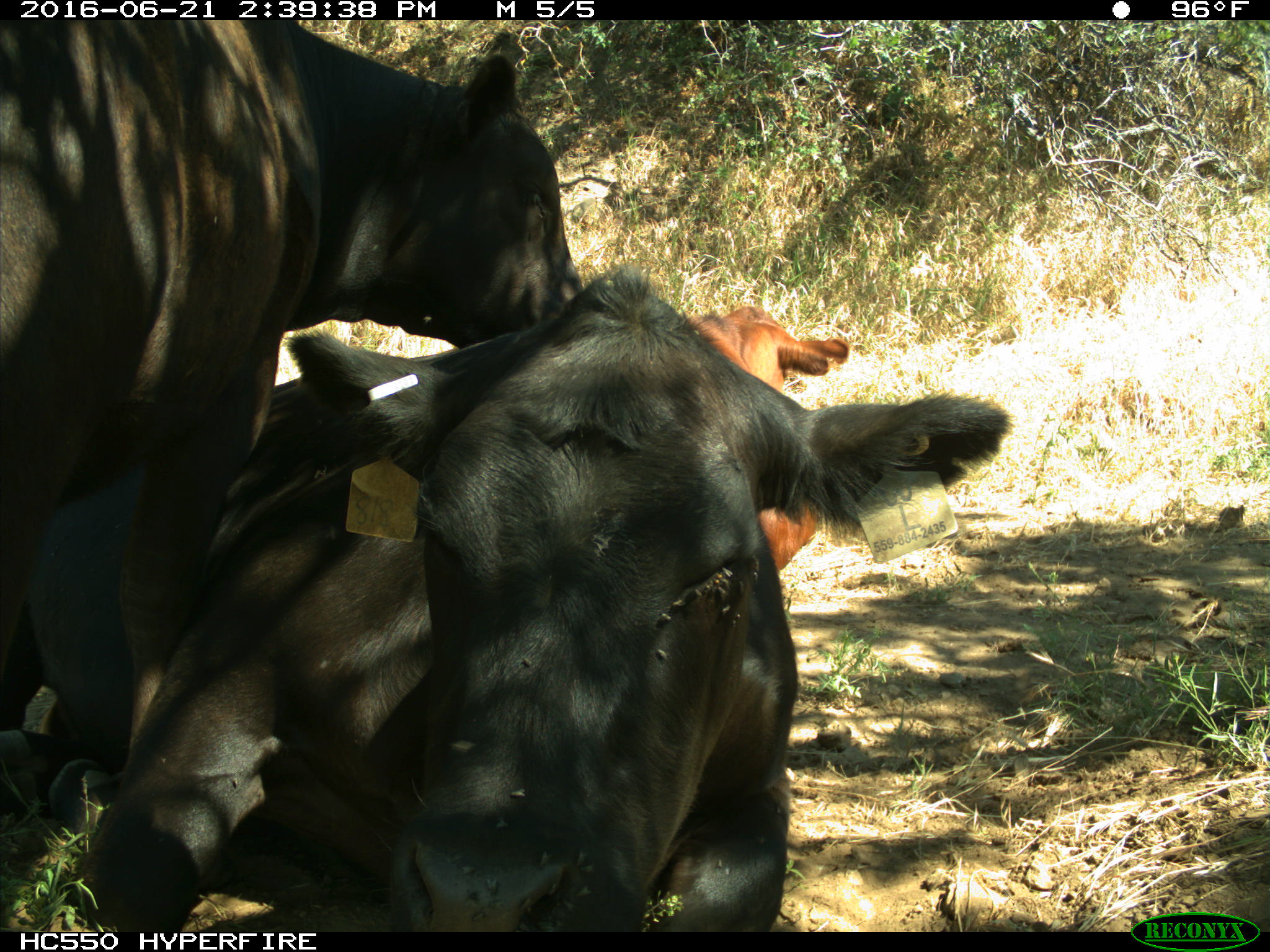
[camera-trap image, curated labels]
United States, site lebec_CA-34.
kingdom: Animalia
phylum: Chordata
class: Mammalia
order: Artiodactyla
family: Bovidae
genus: Bos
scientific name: Bos taurus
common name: domestic cow